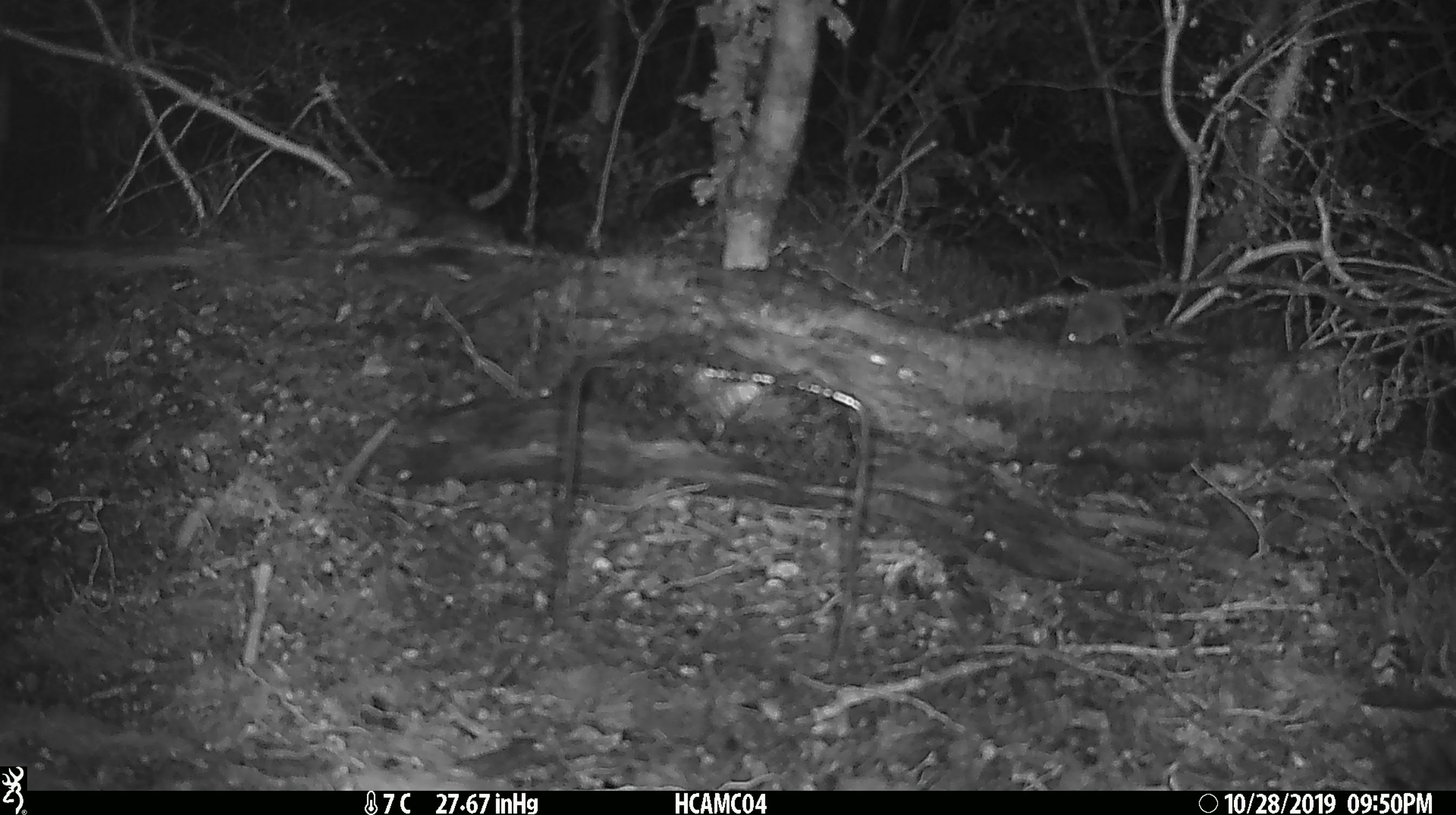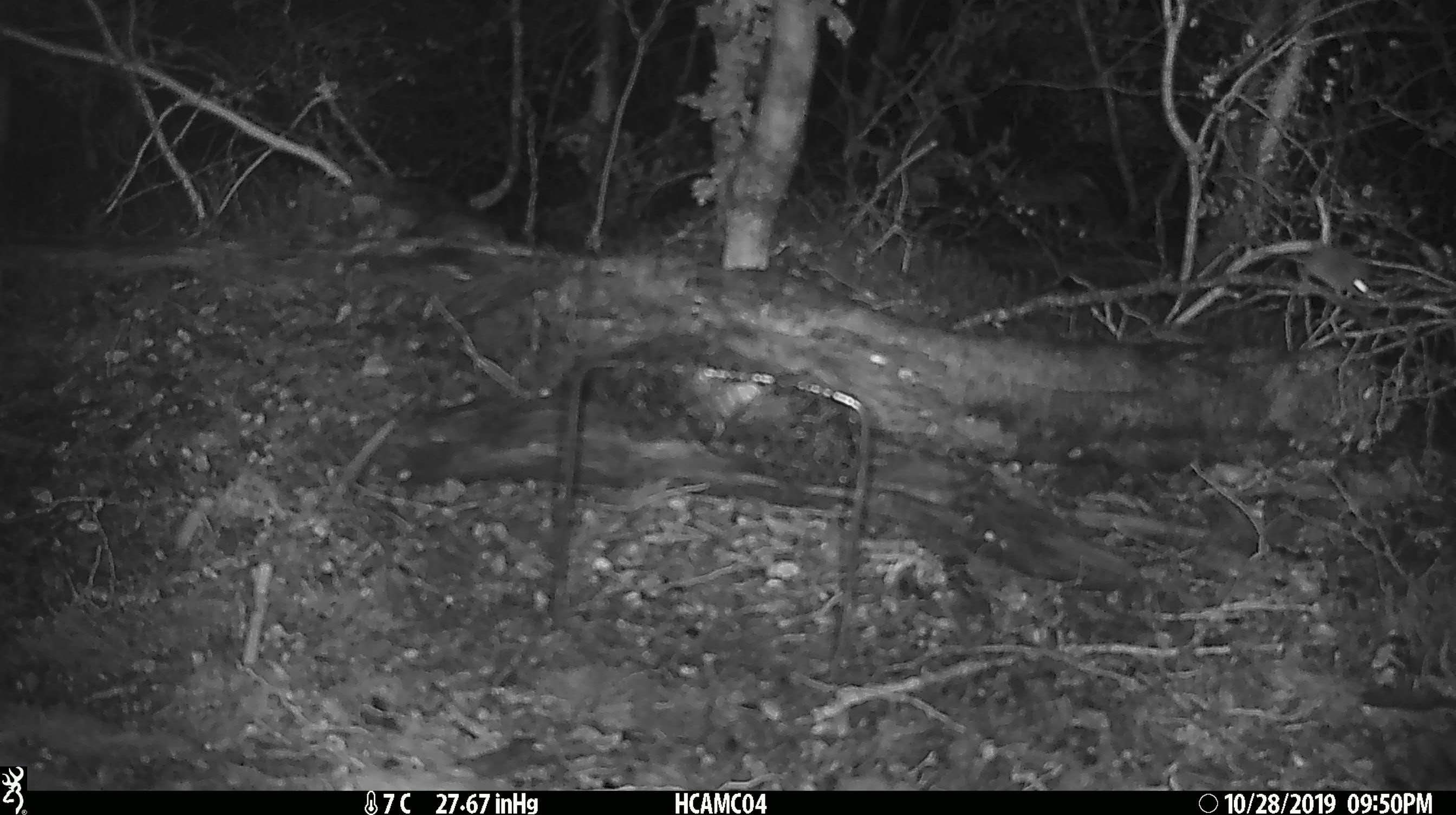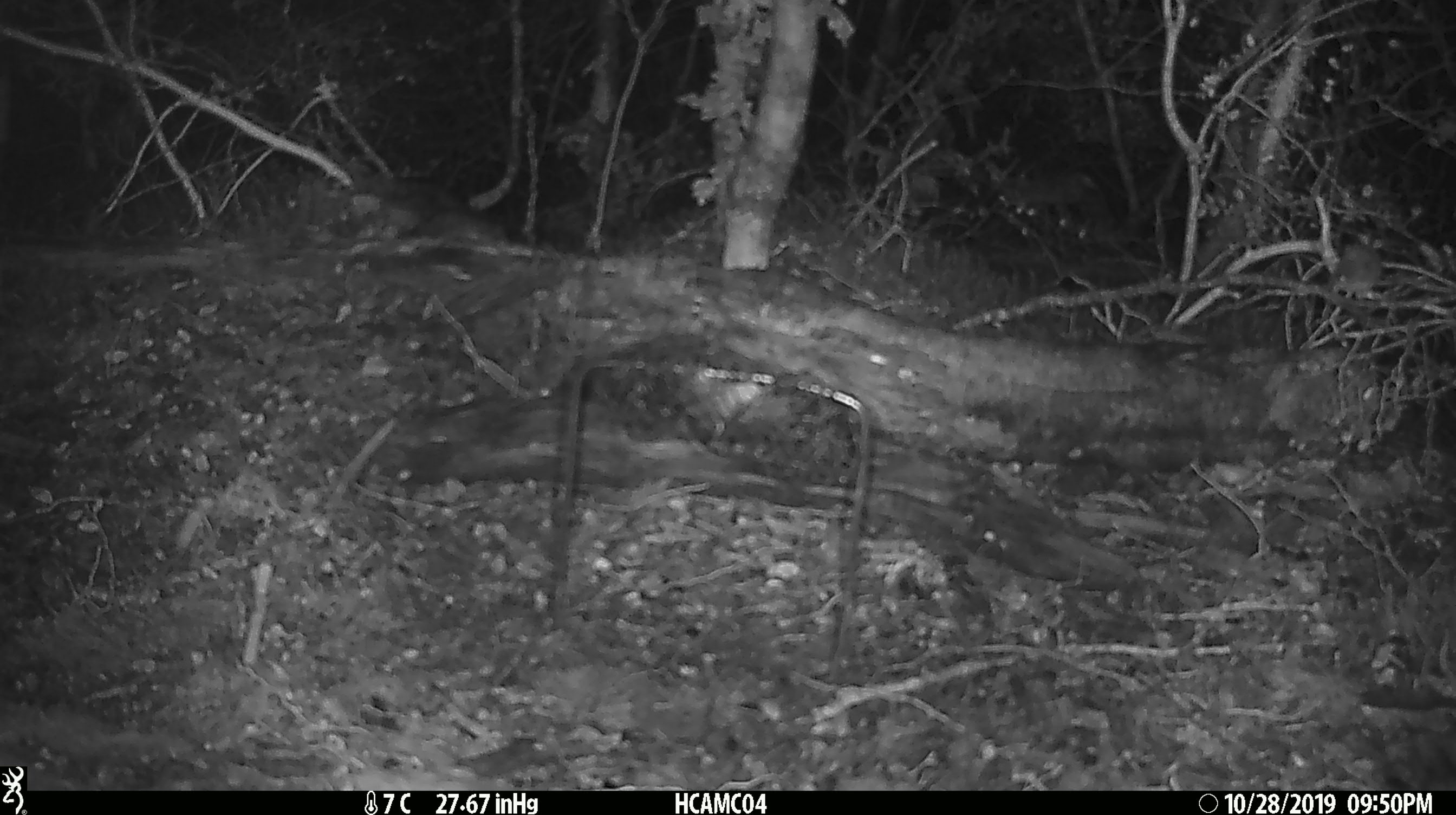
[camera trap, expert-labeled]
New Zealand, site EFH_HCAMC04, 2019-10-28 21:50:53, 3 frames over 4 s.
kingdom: Animalia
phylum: Chordata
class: Mammalia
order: Rodentia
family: Muridae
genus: Mus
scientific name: Mus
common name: mouse